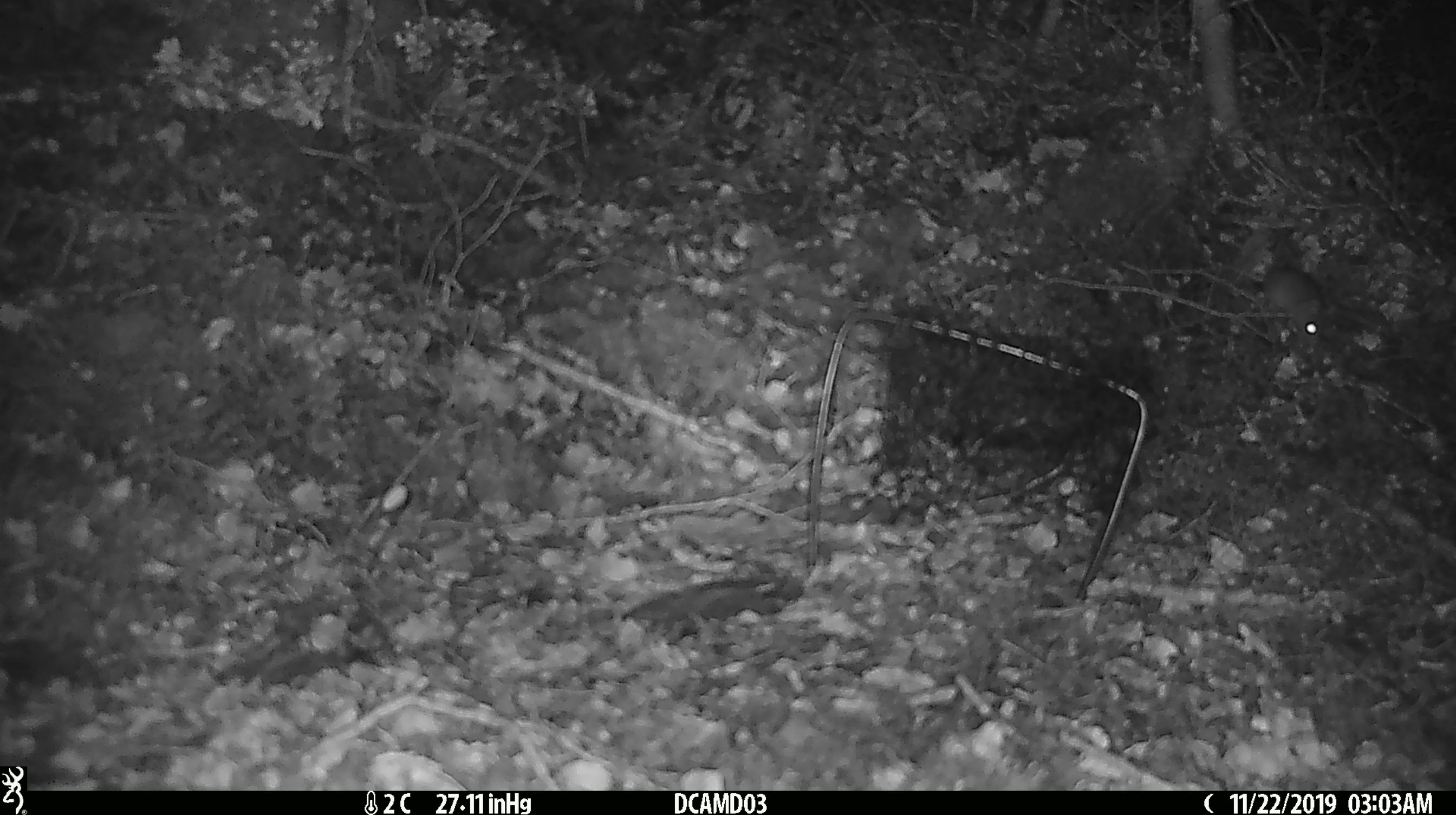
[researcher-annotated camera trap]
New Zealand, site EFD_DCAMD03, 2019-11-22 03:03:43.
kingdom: Animalia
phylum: Chordata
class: Mammalia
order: Rodentia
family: Muridae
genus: Mus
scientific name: Mus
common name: mouse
Mouse (Mus).